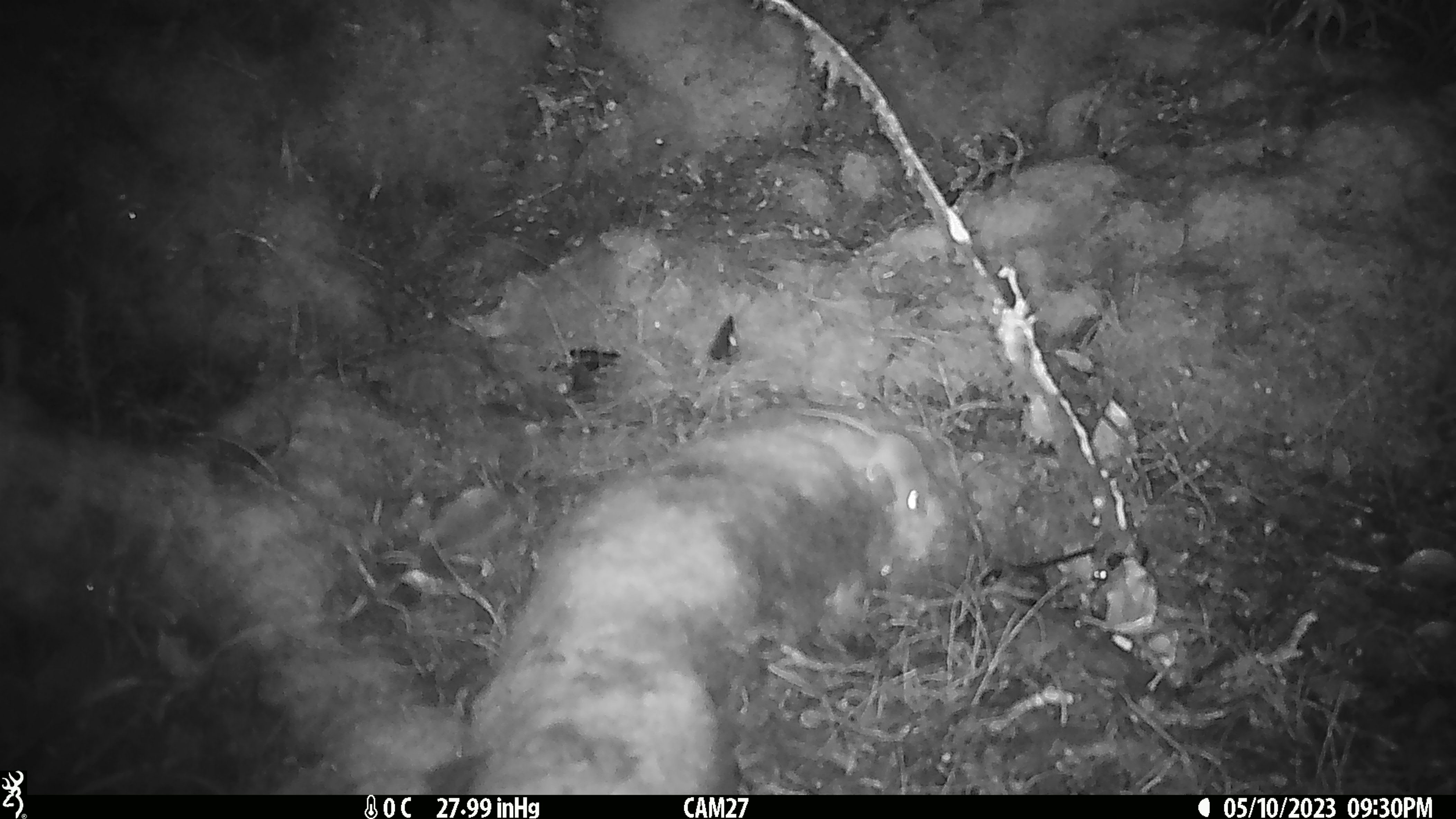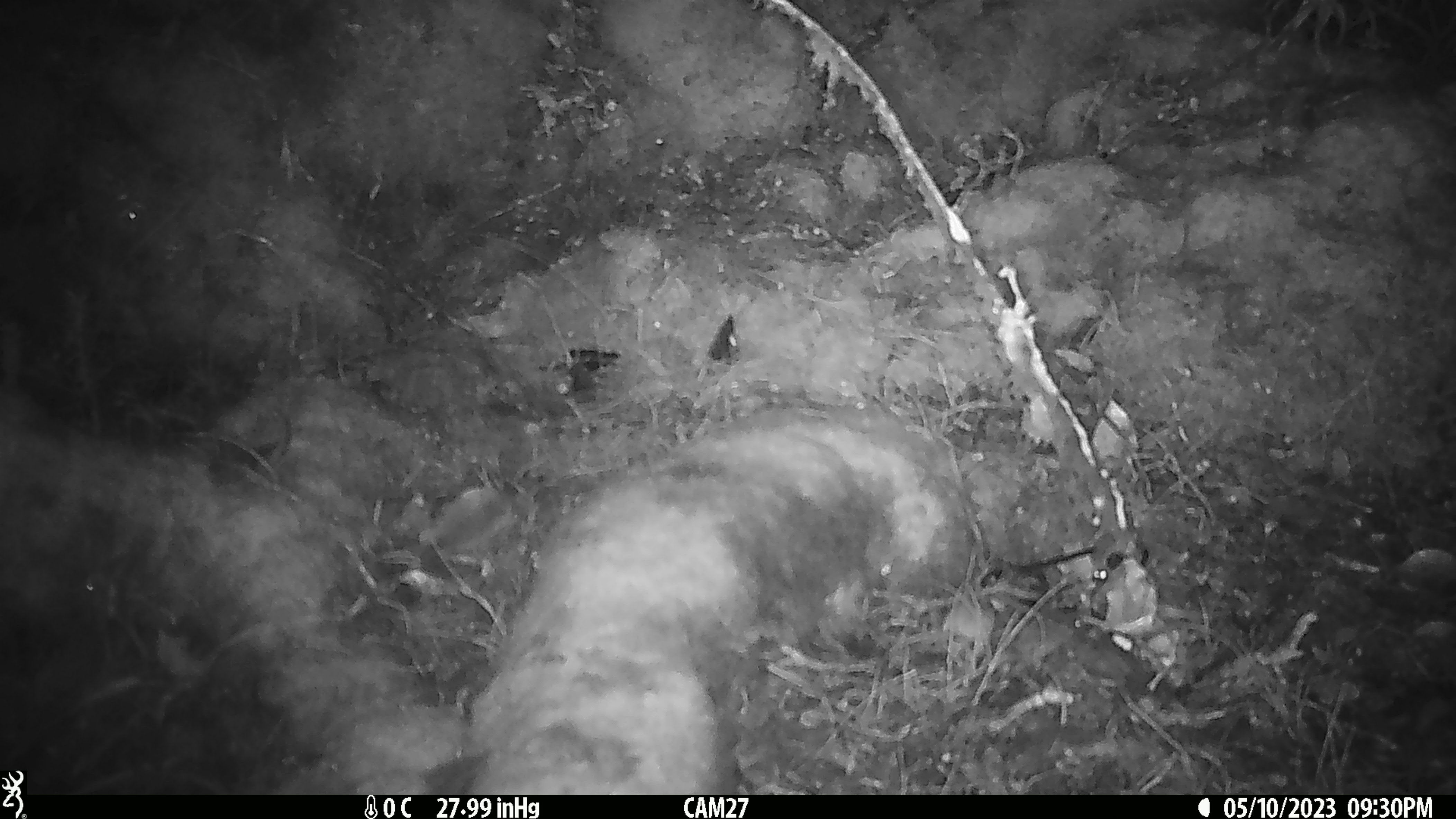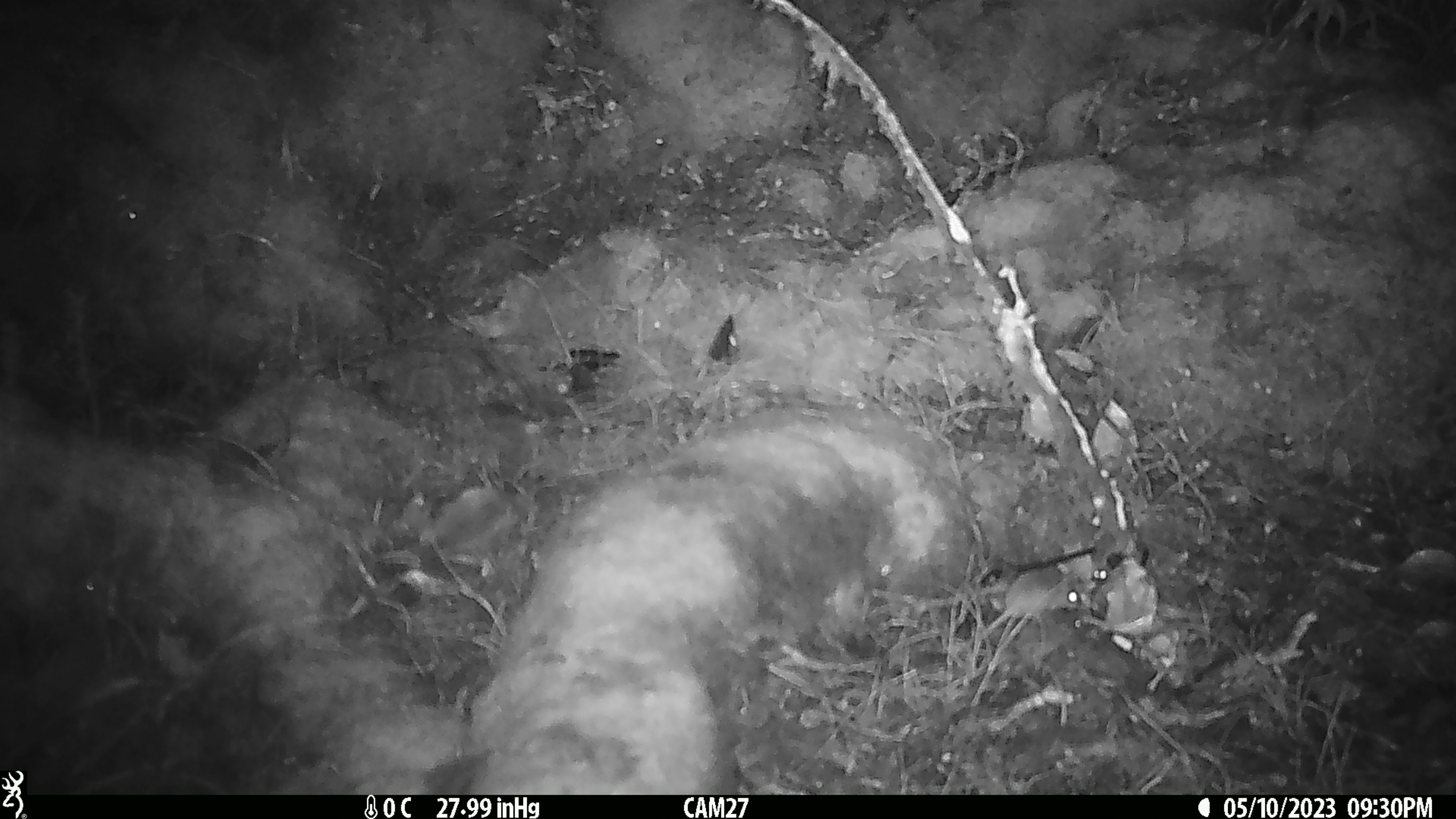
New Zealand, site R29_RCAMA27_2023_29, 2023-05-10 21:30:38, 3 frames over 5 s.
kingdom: Animalia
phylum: Chordata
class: Mammalia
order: Rodentia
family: Muridae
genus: Mus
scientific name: Mus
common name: mouse